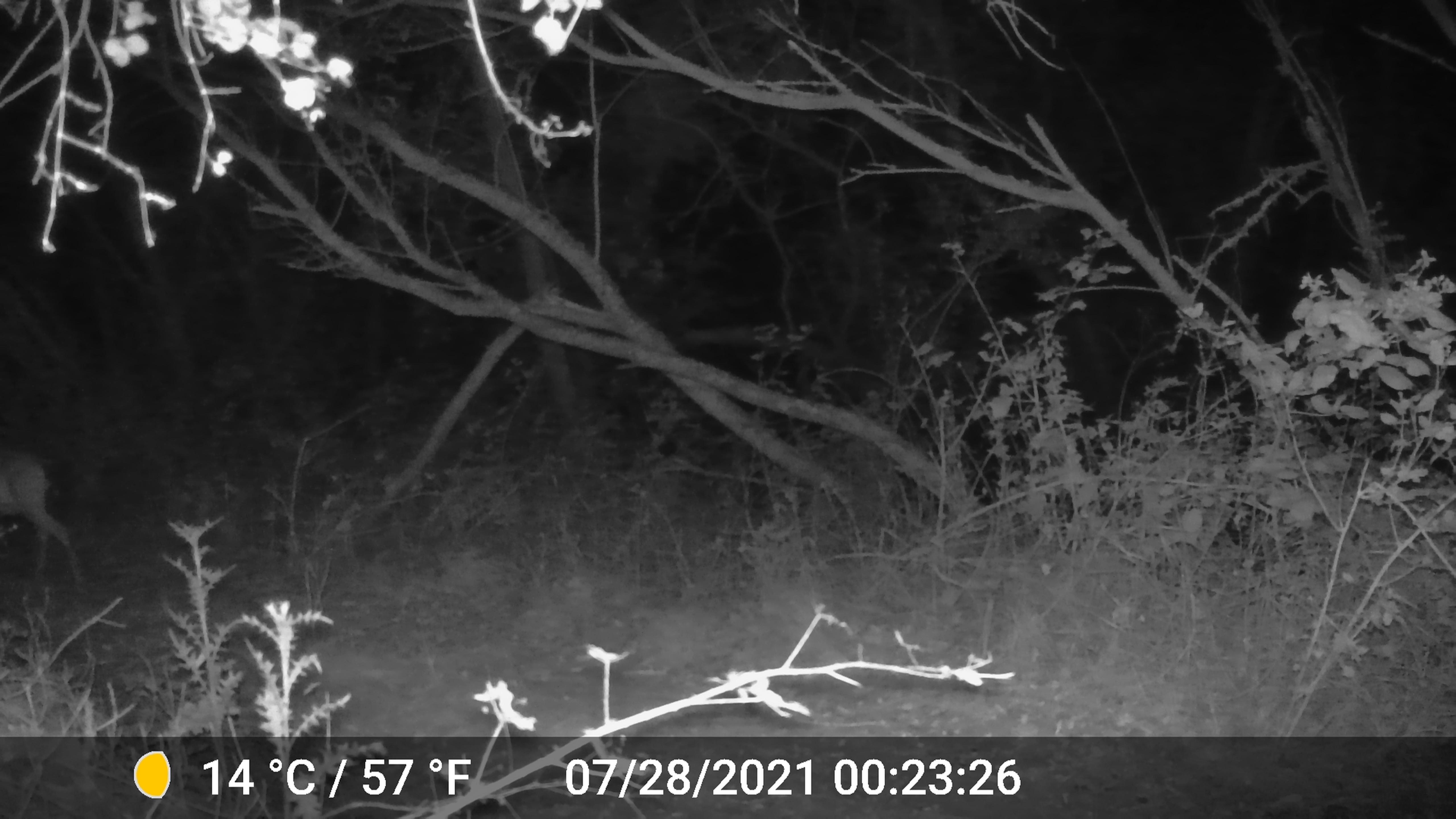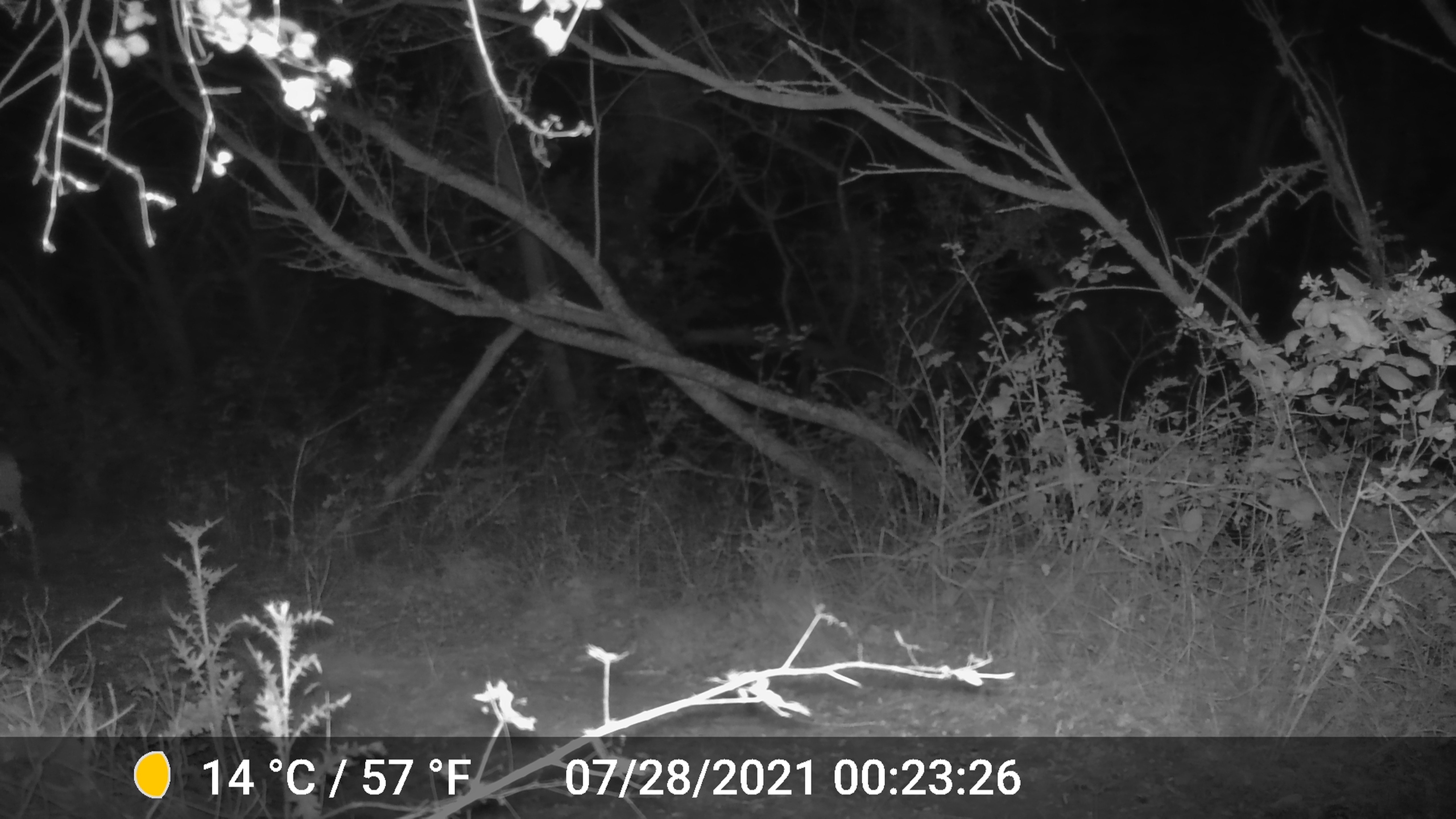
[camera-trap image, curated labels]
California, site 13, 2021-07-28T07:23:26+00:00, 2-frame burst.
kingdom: Animalia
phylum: Chordata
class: Mammalia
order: Artiodactyla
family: Cervidae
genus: Odocoileus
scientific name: Odocoileus hemionus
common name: mule deer